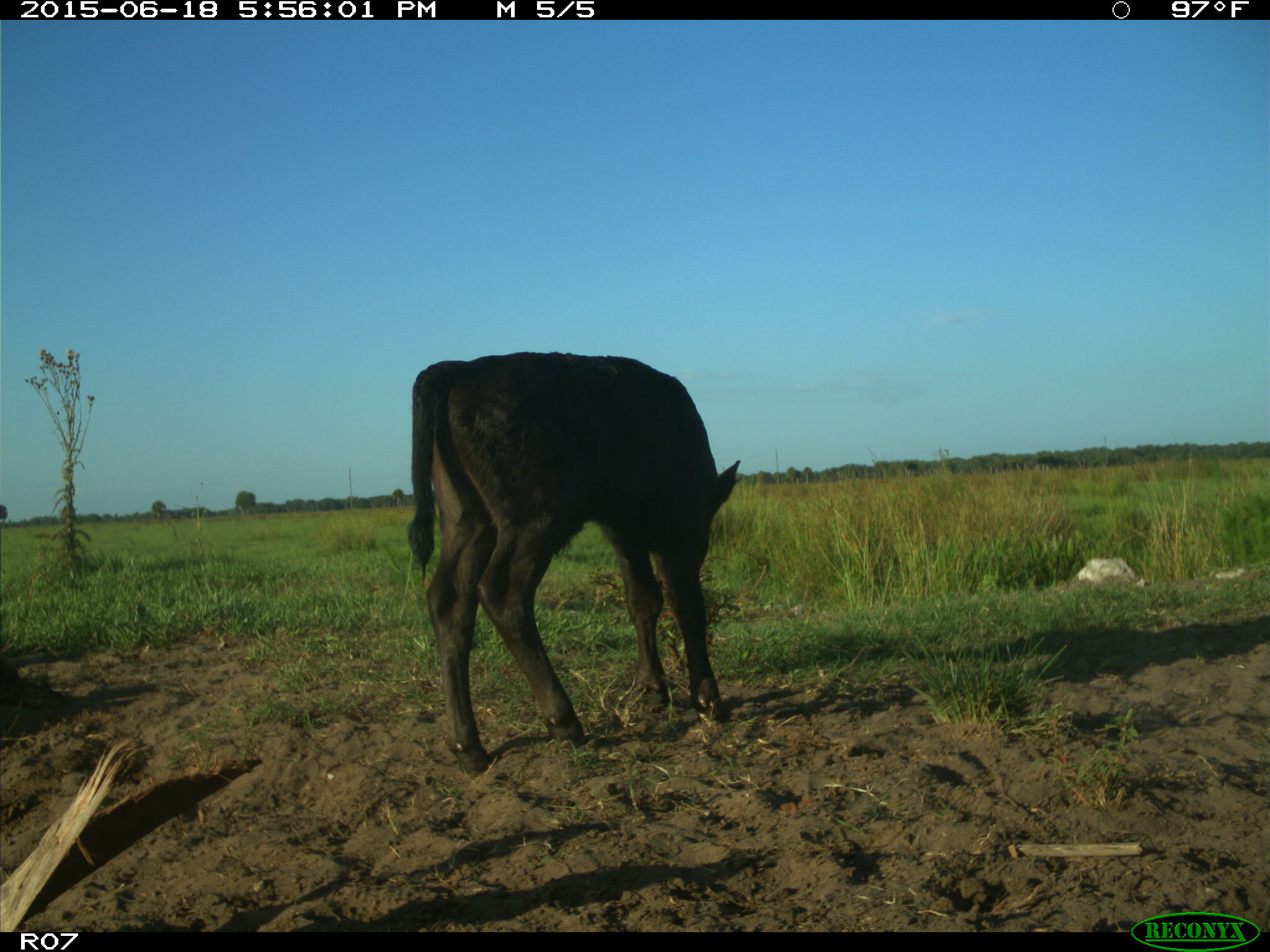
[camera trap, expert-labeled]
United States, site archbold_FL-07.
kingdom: Animalia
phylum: Chordata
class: Mammalia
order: Artiodactyla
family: Bovidae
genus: Bos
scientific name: Bos taurus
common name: domestic cow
Bos taurus (domestic cow).